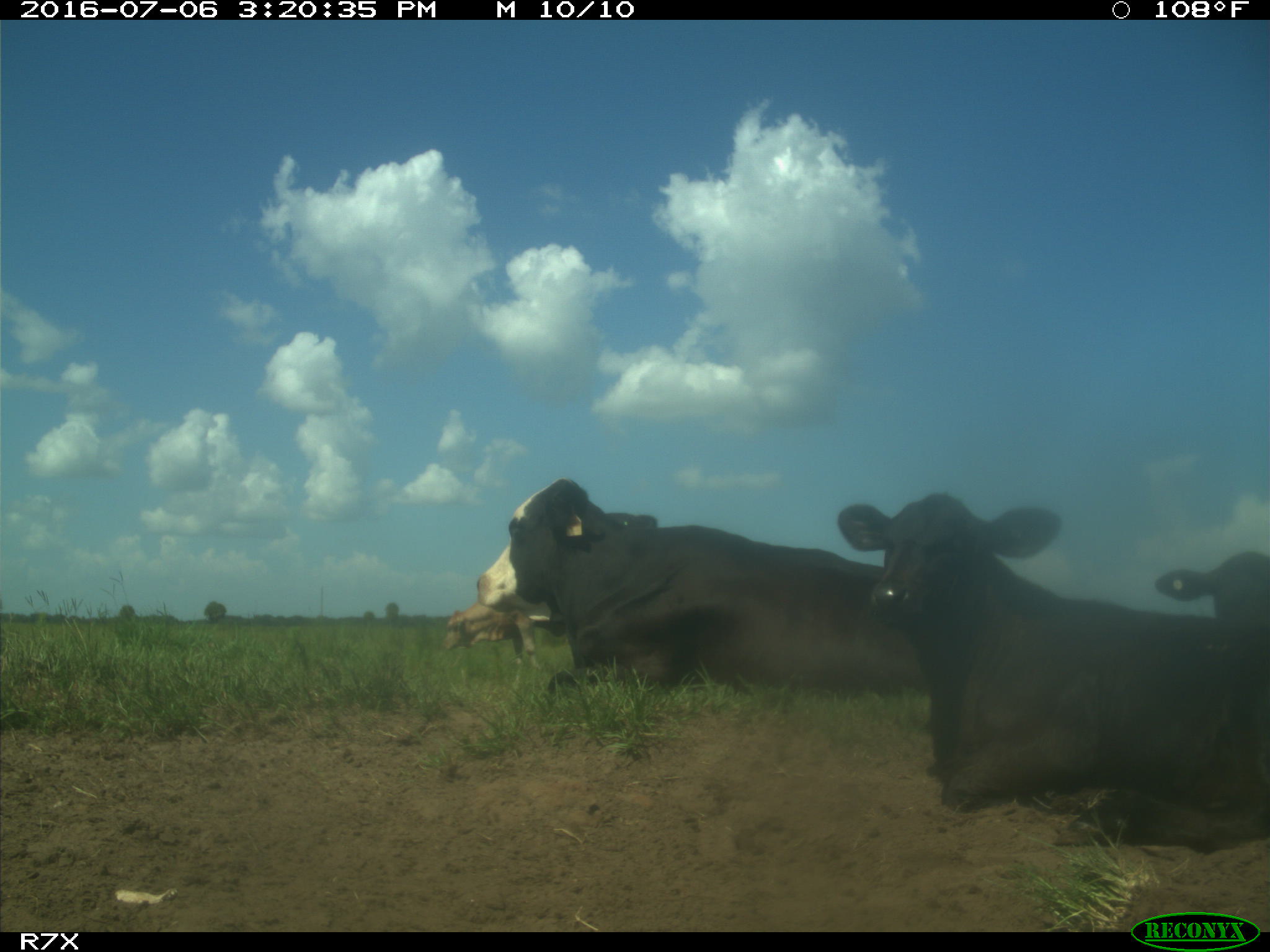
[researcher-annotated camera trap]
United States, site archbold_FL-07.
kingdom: Animalia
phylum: Chordata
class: Mammalia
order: Artiodactyla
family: Bovidae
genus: Bos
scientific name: Bos taurus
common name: domestic cow